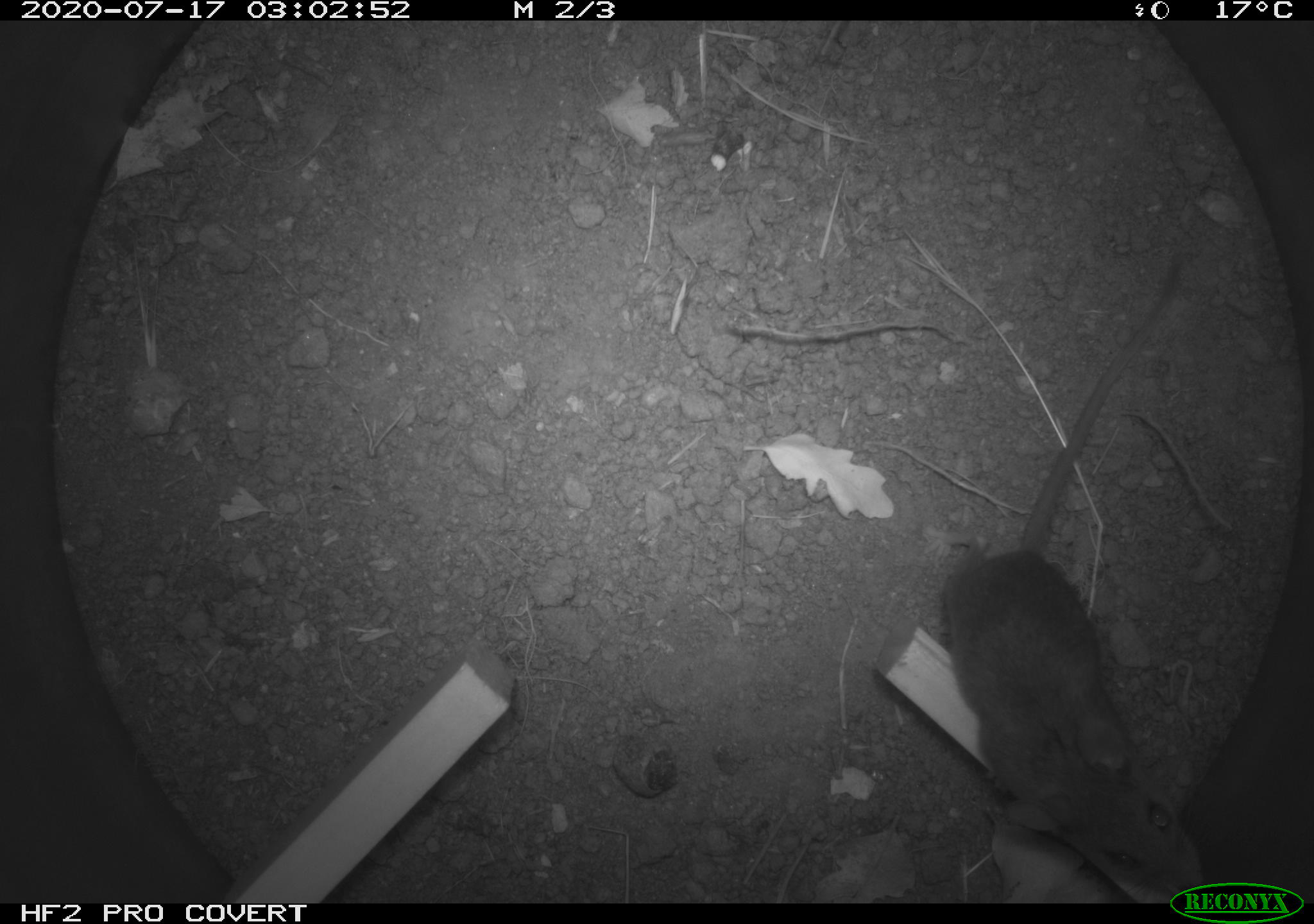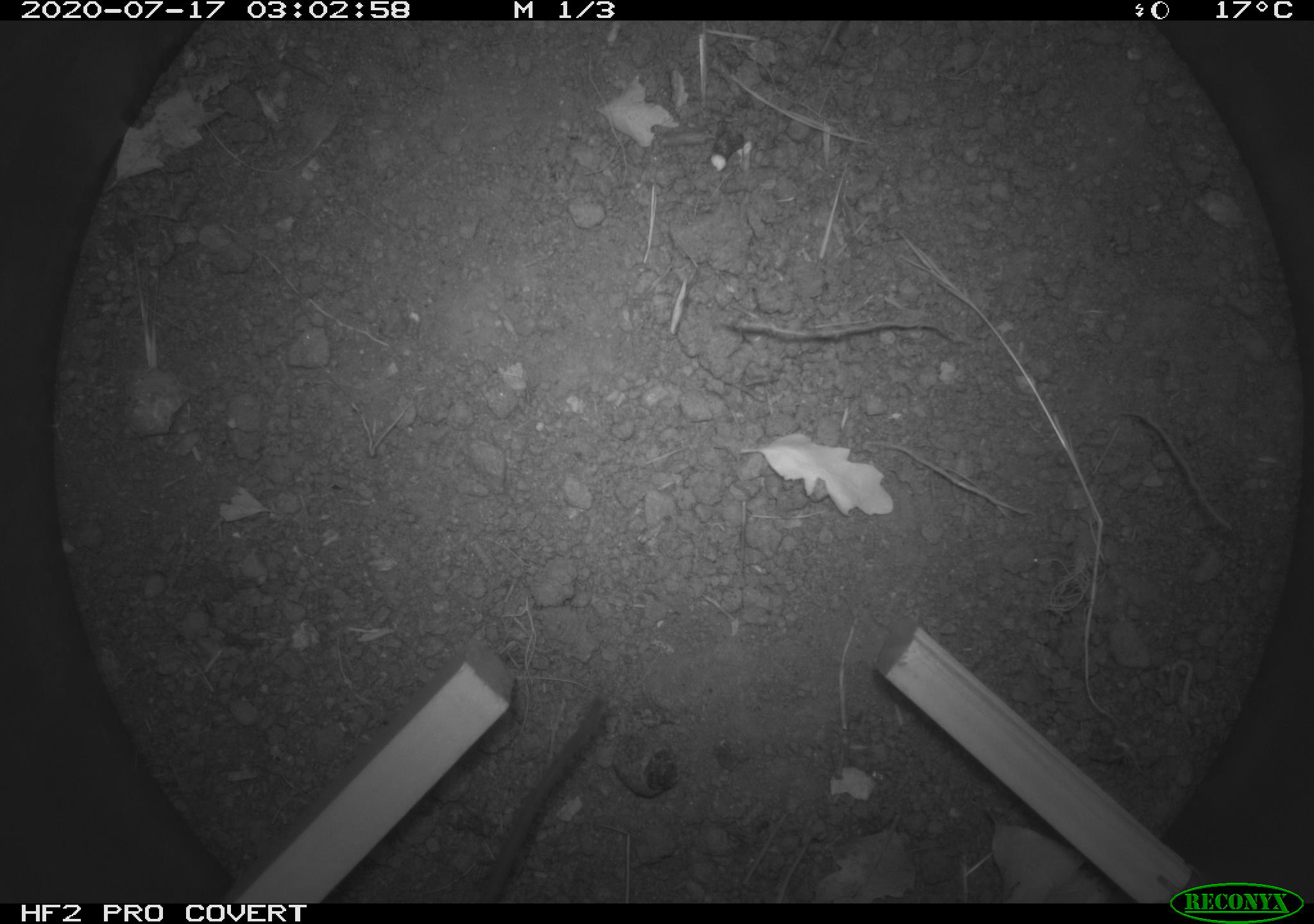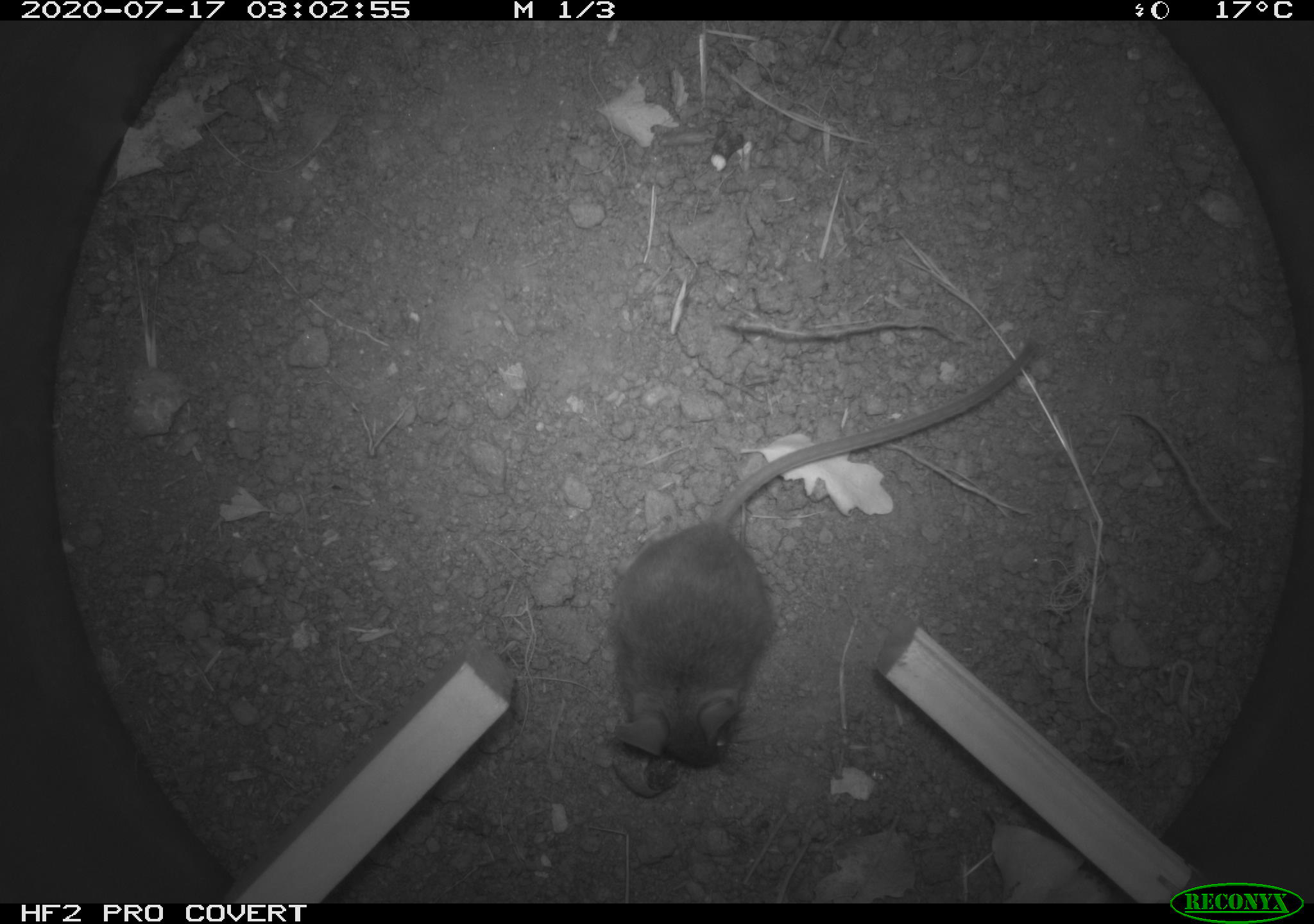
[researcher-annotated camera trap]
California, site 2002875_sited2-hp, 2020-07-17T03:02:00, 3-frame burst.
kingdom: Animalia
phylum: Chordata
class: Mammalia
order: Rodentia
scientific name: Rodentia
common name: rodent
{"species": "rodent (Rodentia)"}